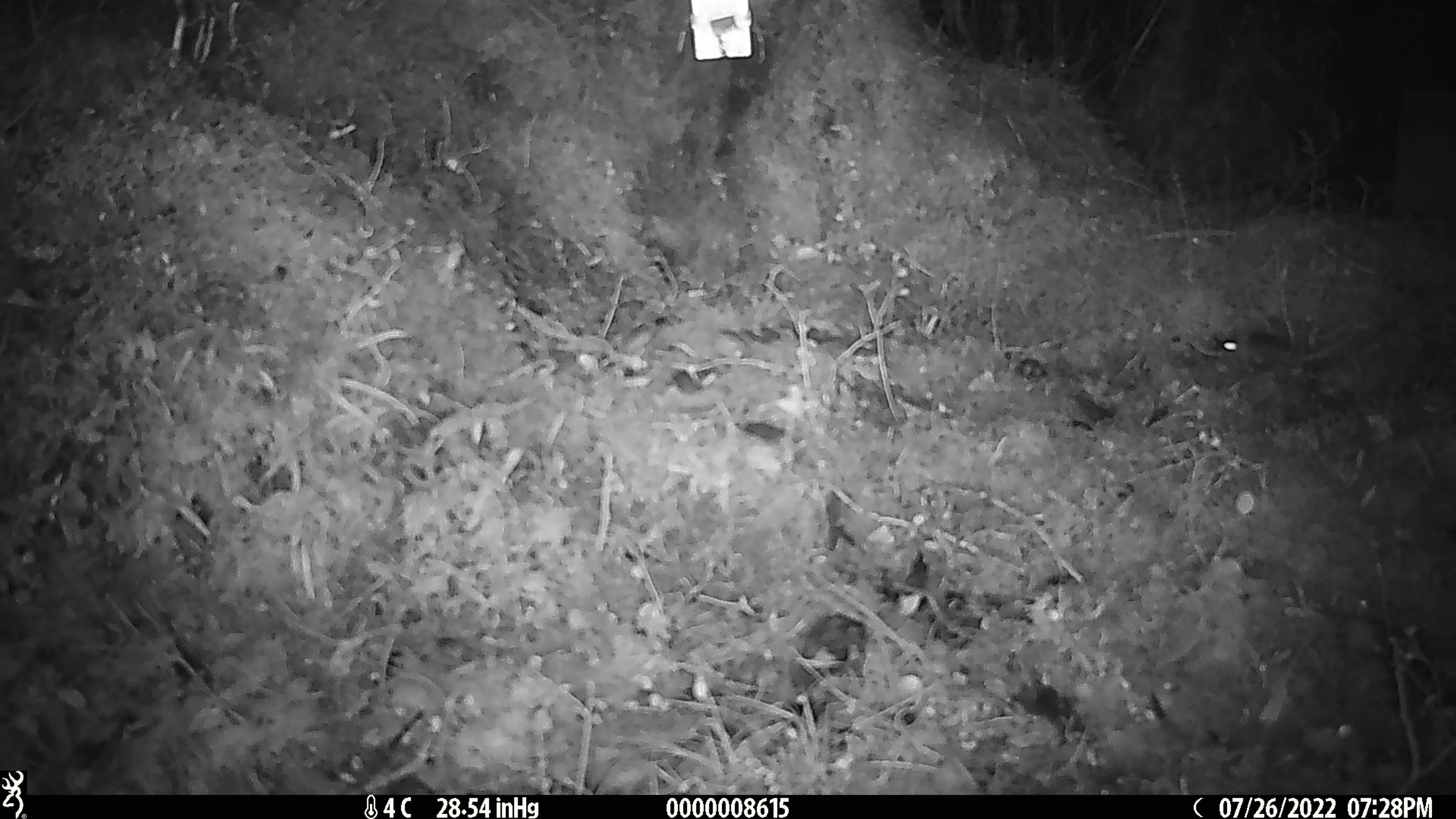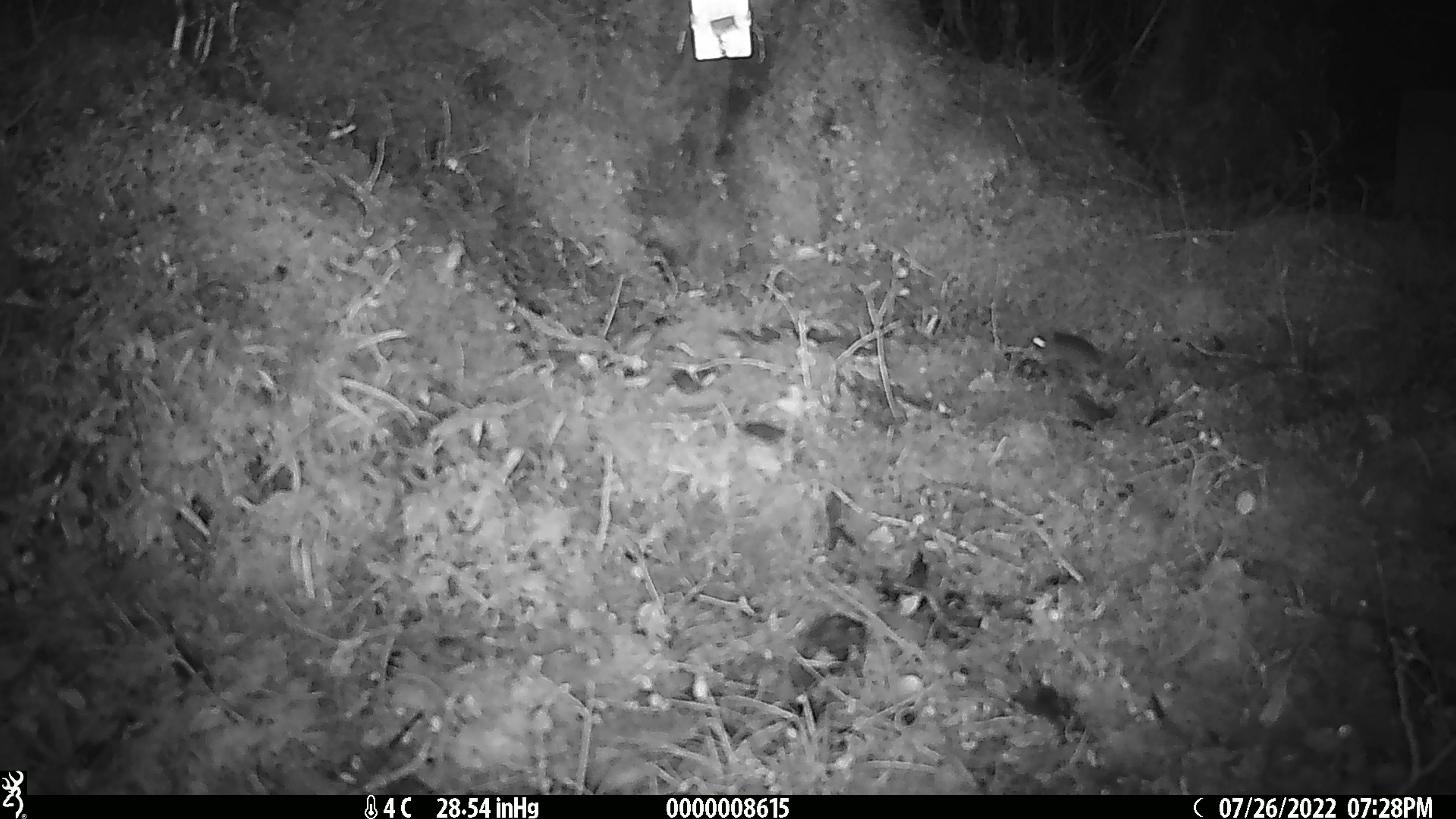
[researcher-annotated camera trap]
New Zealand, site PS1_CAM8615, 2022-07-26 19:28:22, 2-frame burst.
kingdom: Animalia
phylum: Chordata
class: Mammalia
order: Rodentia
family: Muridae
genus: Mus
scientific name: Mus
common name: mouse